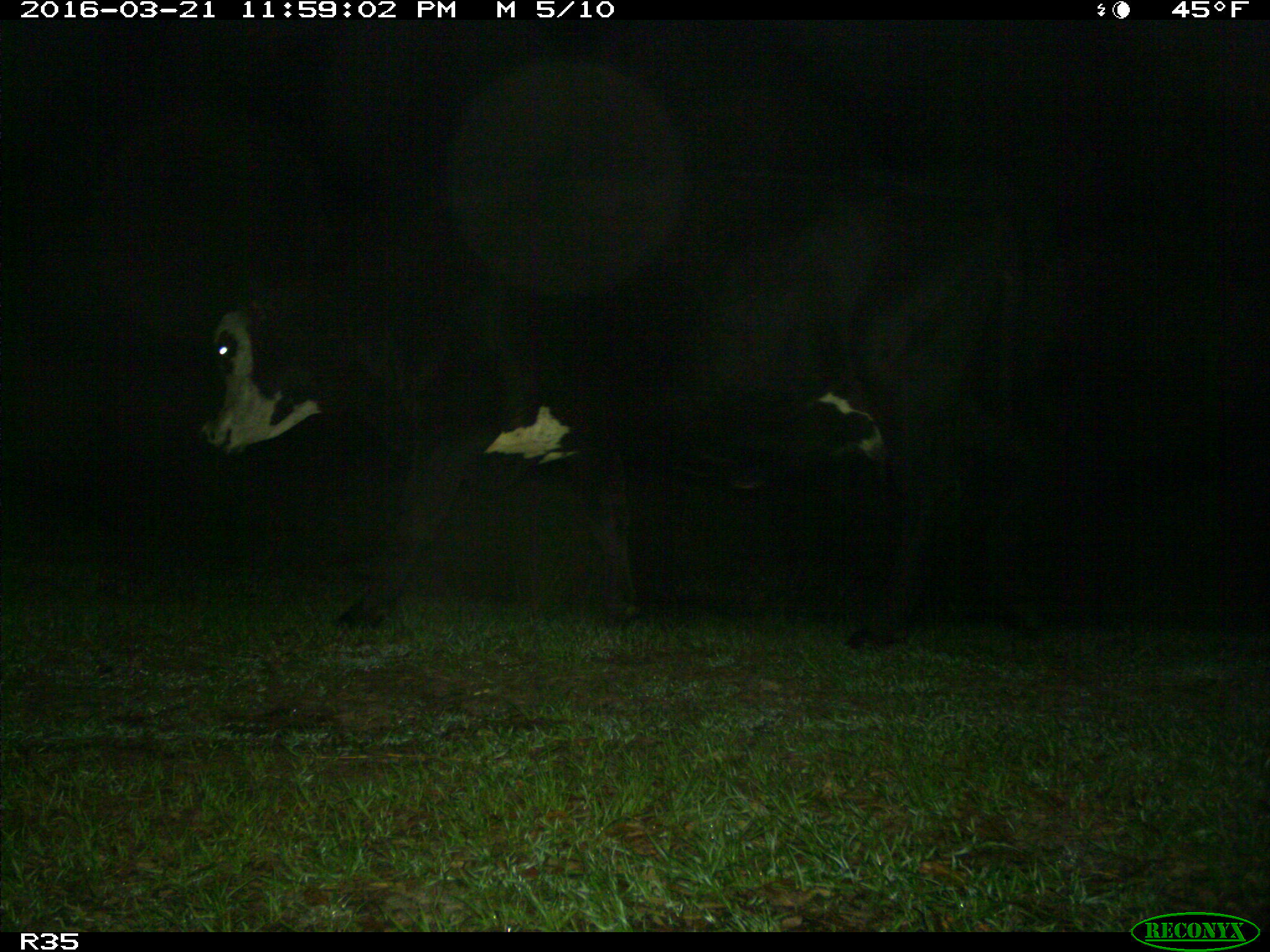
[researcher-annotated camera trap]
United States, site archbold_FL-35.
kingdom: Animalia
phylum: Chordata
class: Mammalia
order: Artiodactyla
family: Bovidae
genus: Bos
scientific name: Bos taurus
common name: domestic cow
Bos taurus (domestic cow).